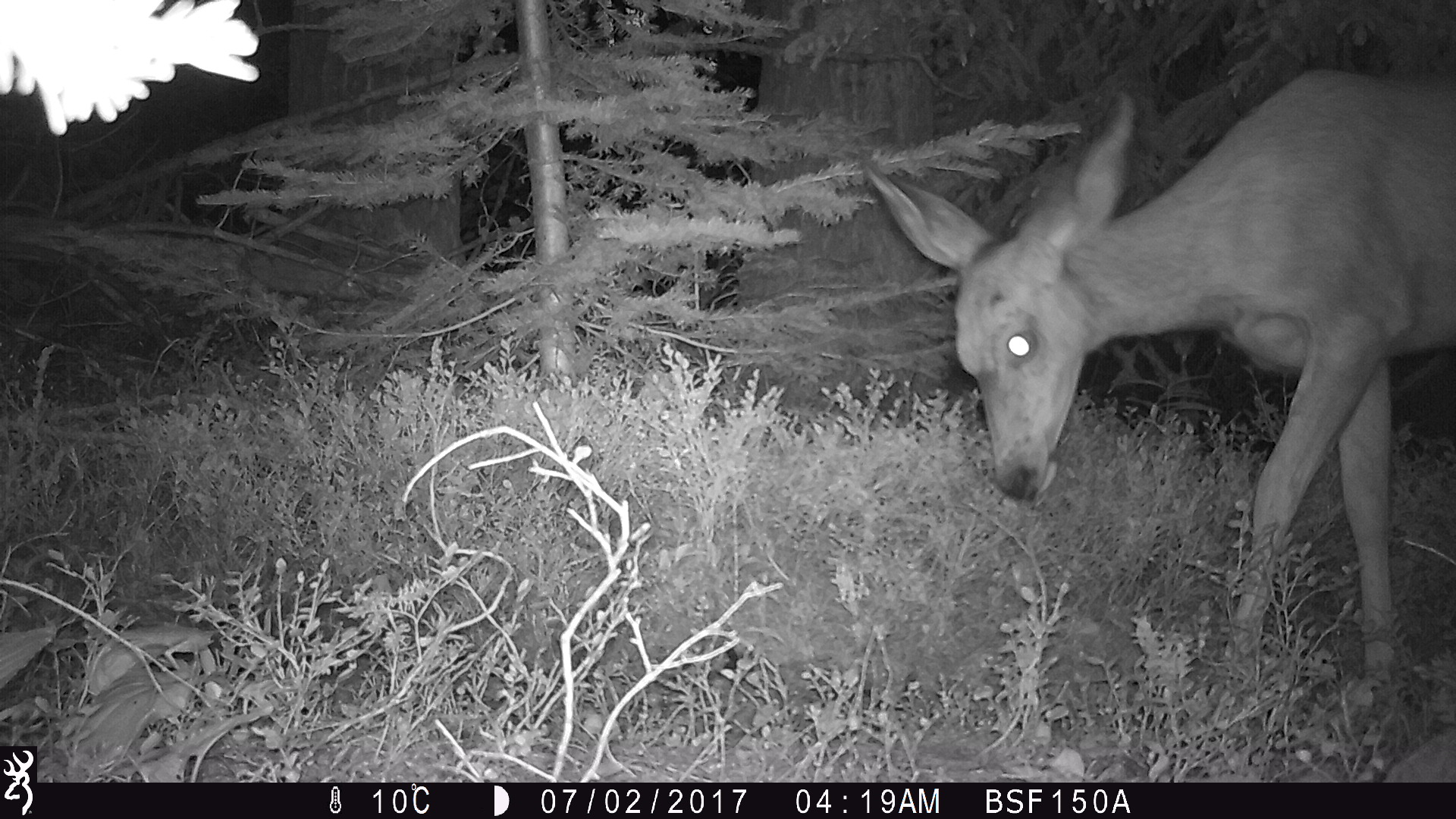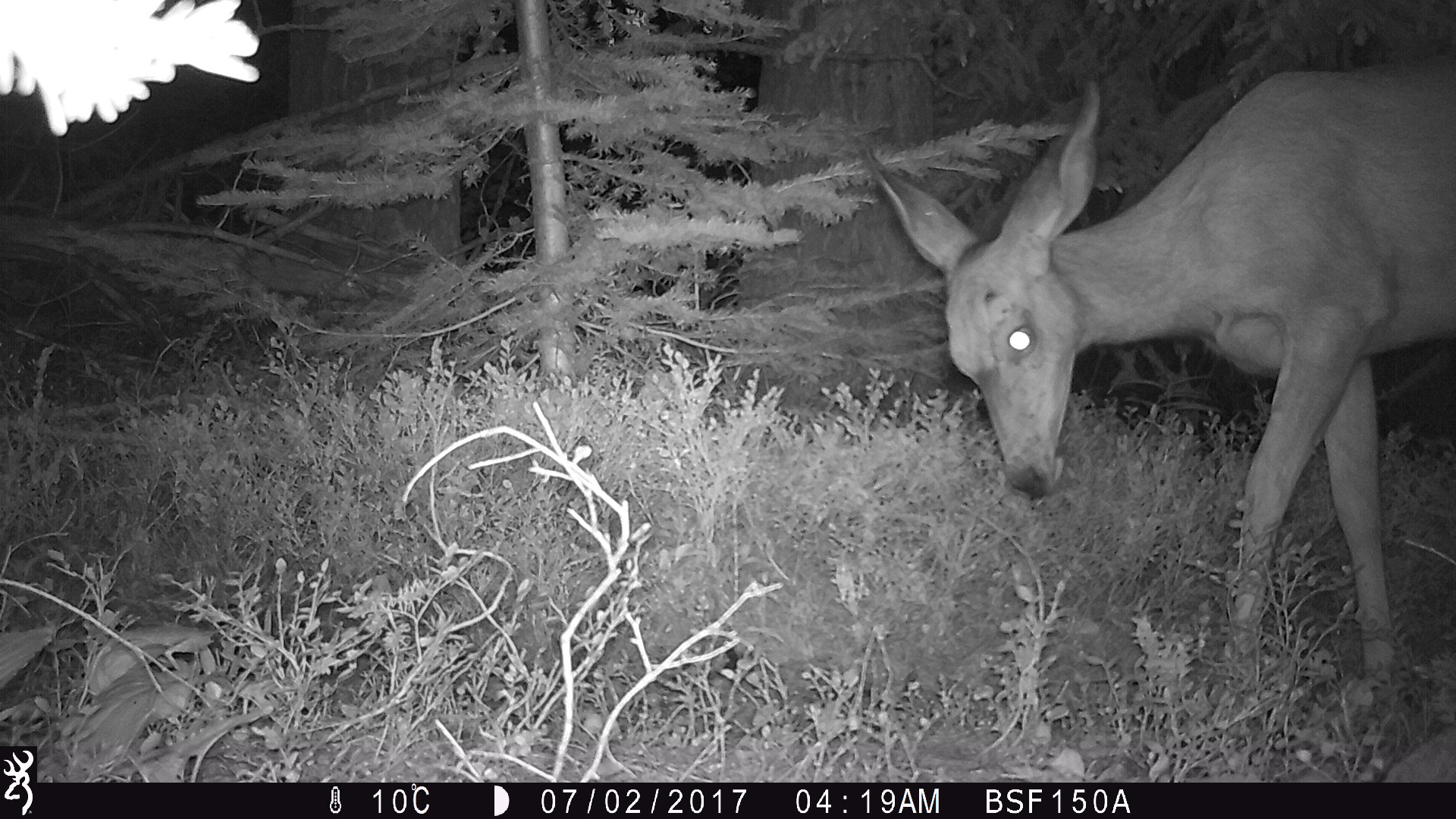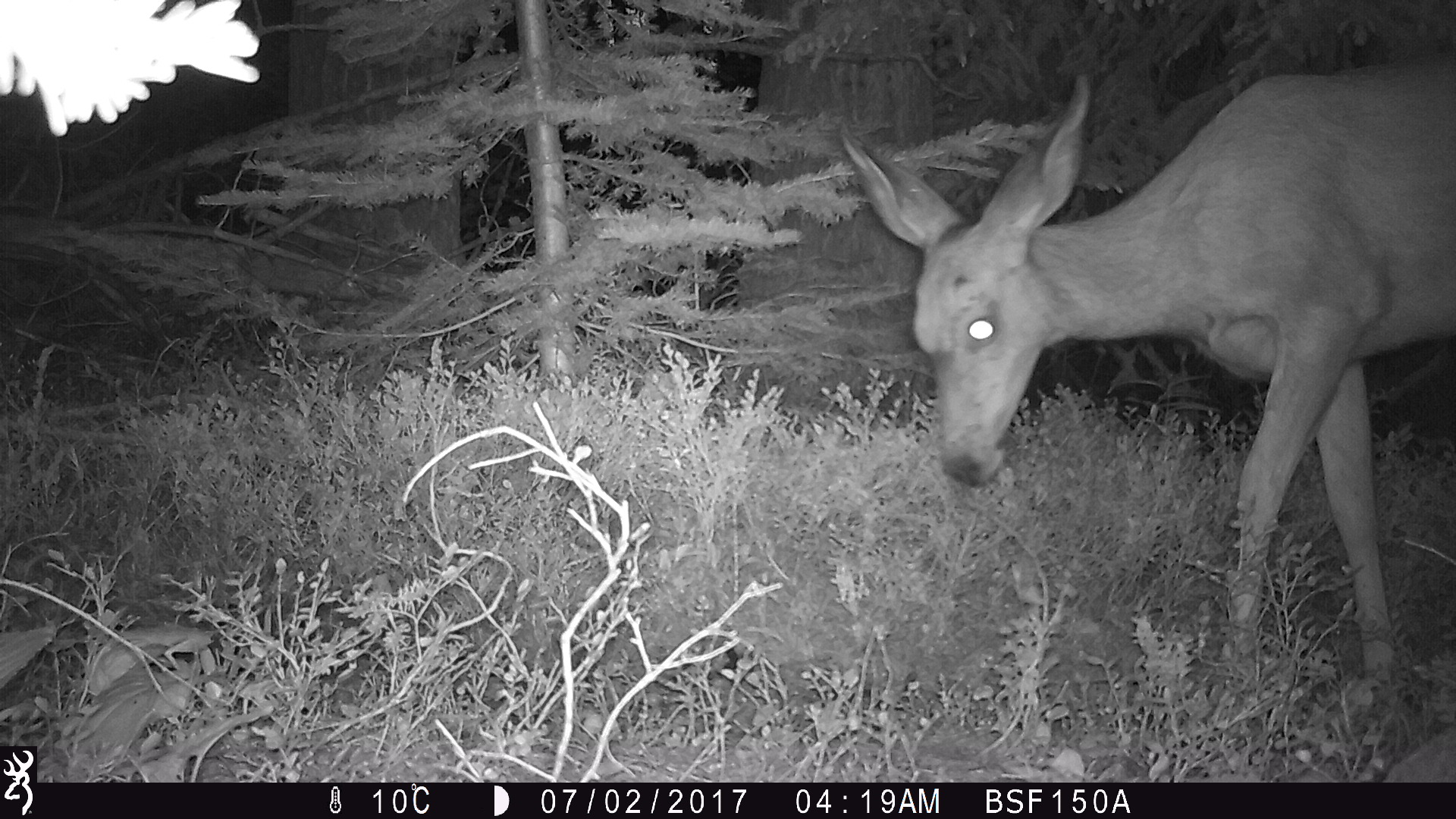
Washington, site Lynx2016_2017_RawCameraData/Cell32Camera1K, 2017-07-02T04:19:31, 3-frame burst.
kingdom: Animalia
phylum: Chordata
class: Mammalia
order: Artiodactyla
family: Cervidae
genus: Odocoileus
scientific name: Odocoileus hemionus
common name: mule deer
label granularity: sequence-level